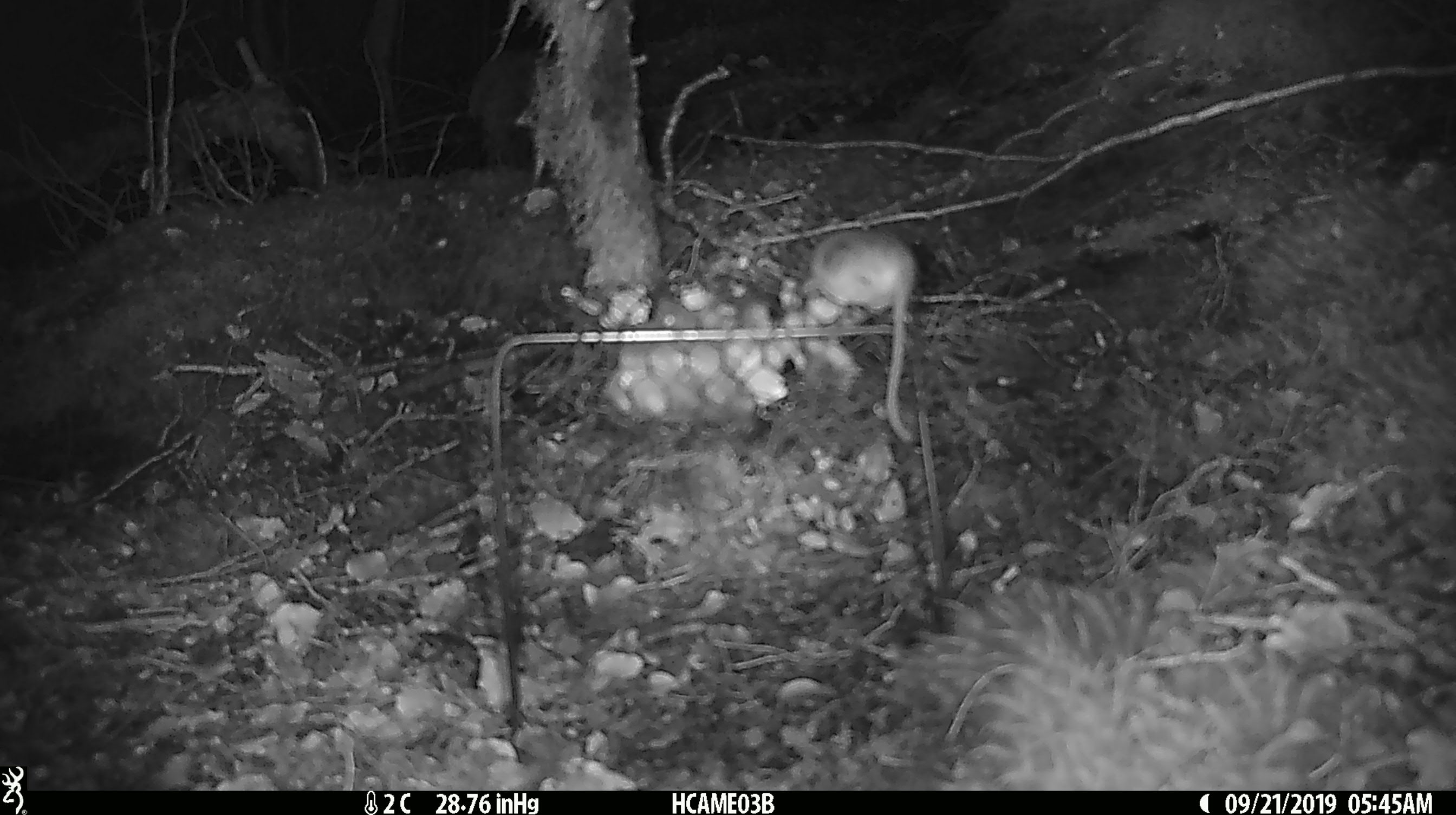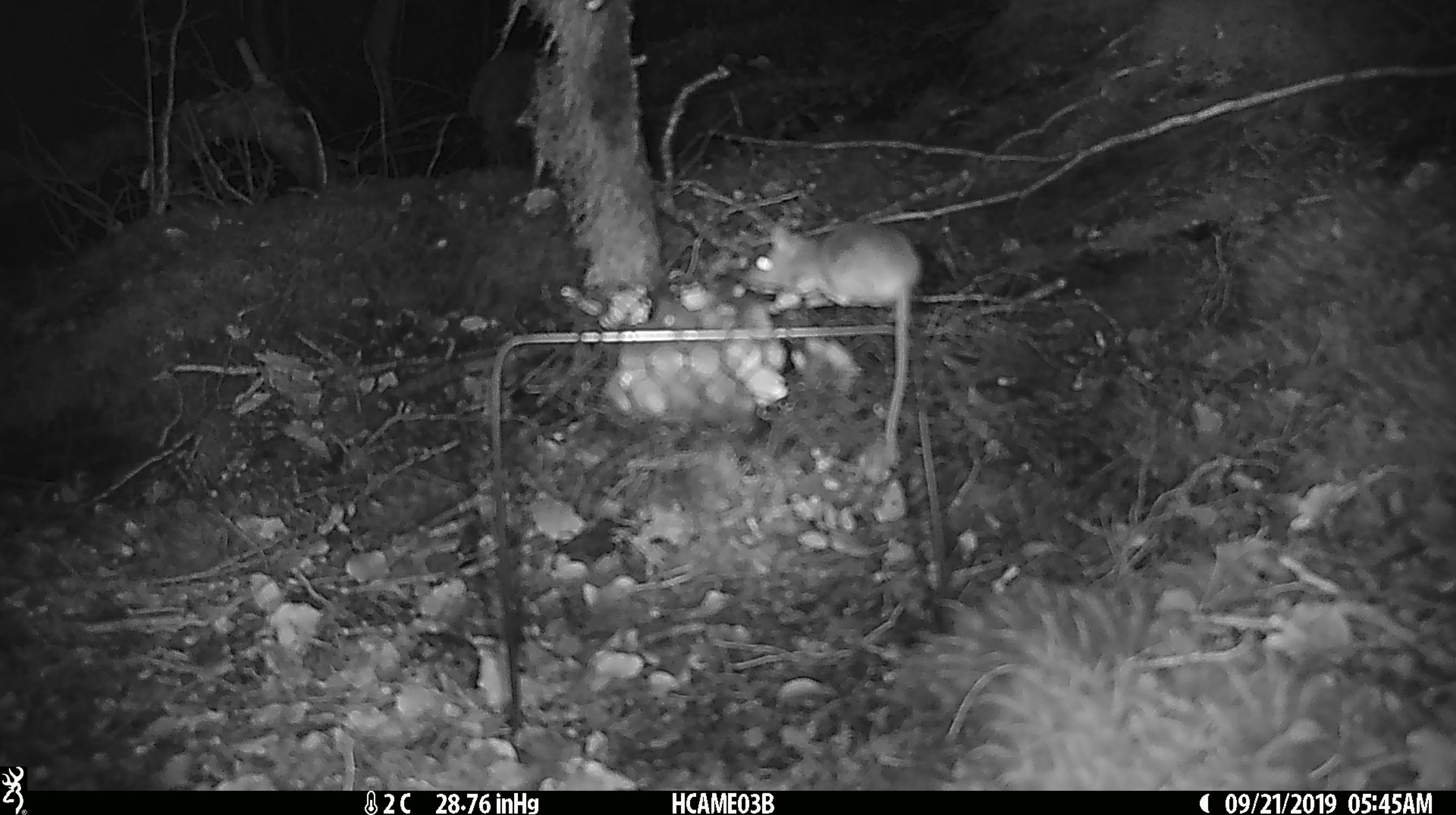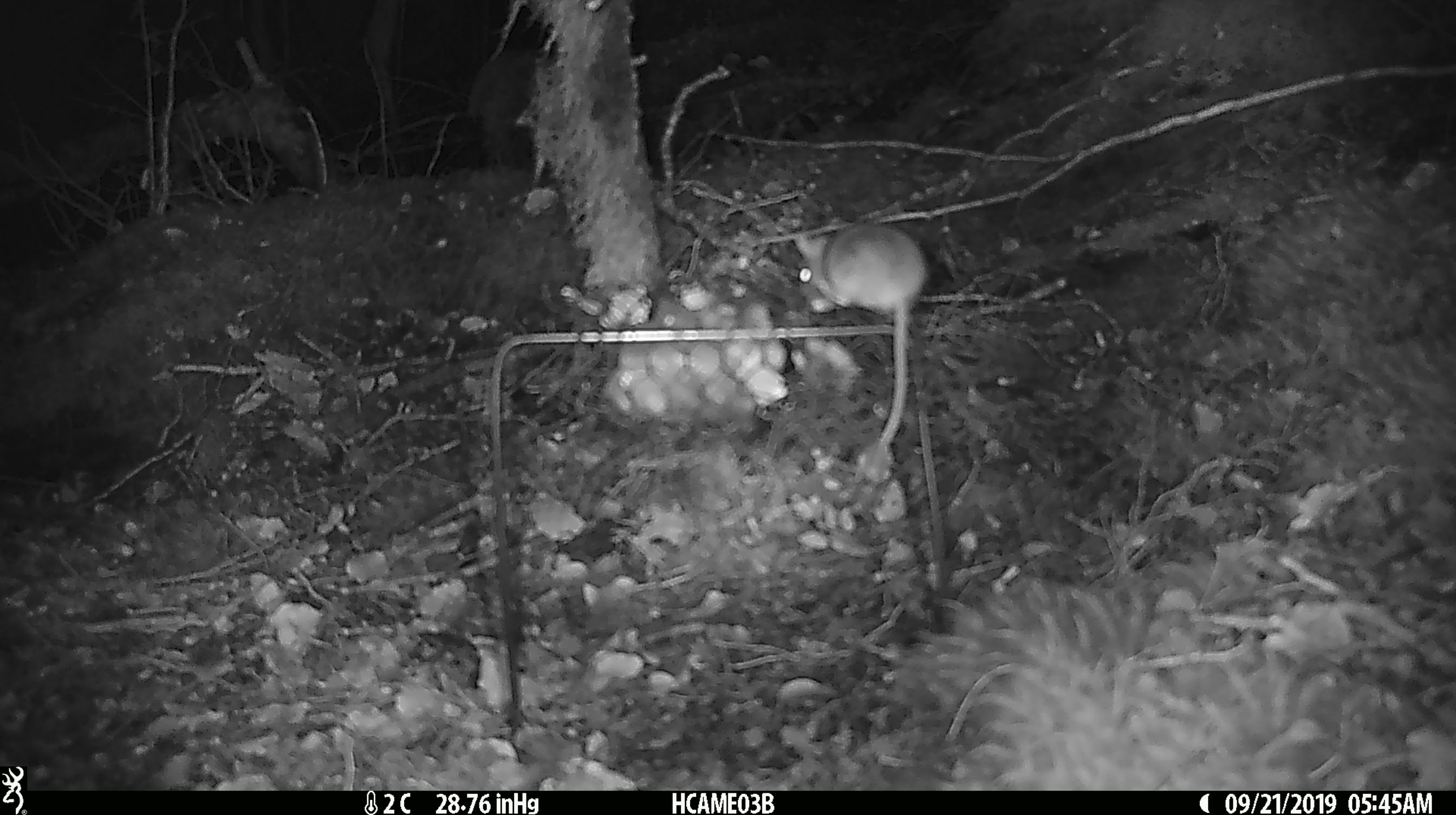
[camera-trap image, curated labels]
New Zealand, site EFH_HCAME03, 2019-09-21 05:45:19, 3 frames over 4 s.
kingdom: Animalia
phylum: Chordata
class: Mammalia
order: Rodentia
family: Muridae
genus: Mus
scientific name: Mus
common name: mouse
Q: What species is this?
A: Mouse (Mus).